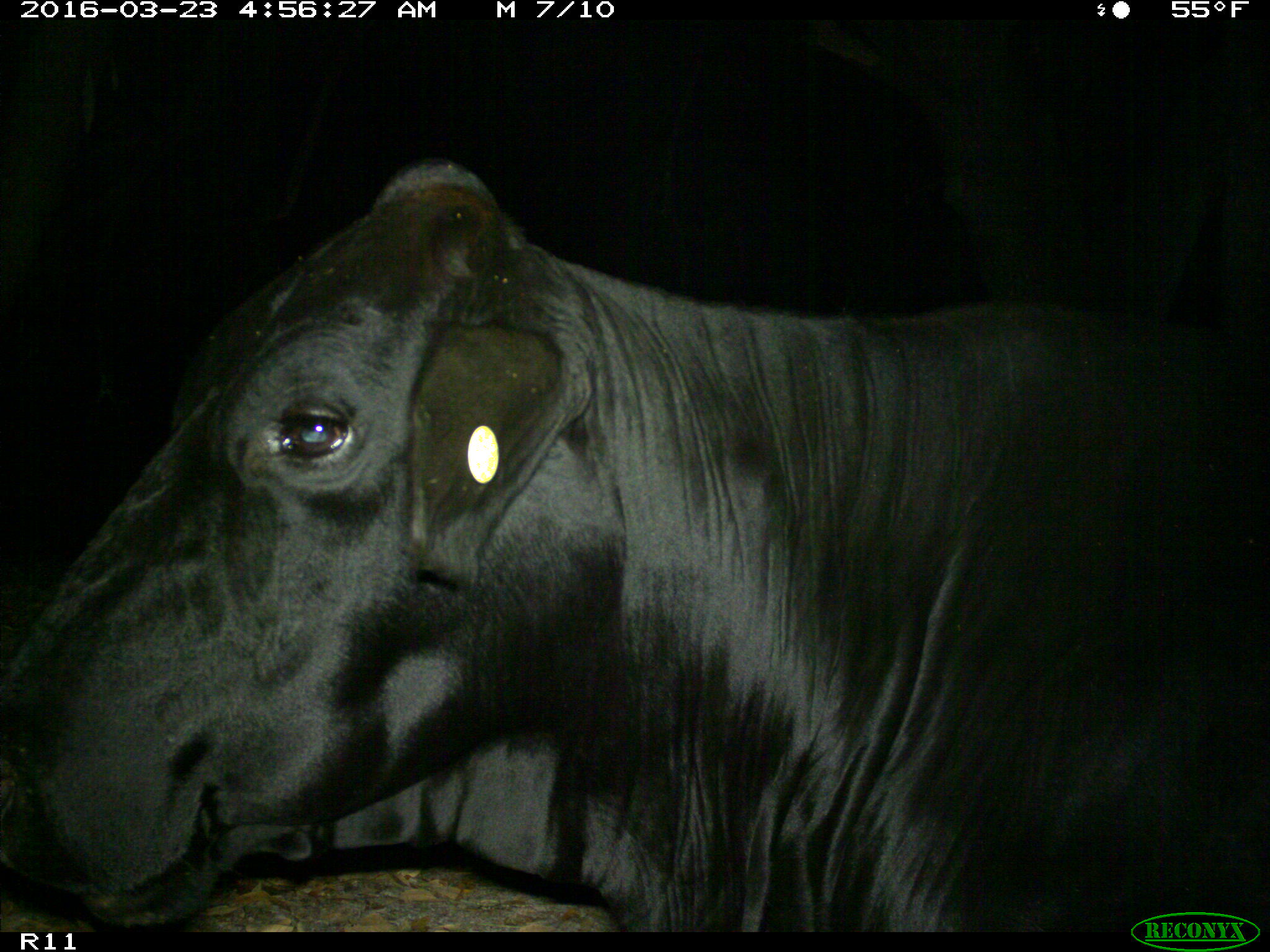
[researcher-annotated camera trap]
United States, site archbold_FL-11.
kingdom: Animalia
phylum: Chordata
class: Mammalia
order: Artiodactyla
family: Bovidae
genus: Bos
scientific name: Bos taurus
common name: domestic cow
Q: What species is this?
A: Bos taurus (domestic cow).